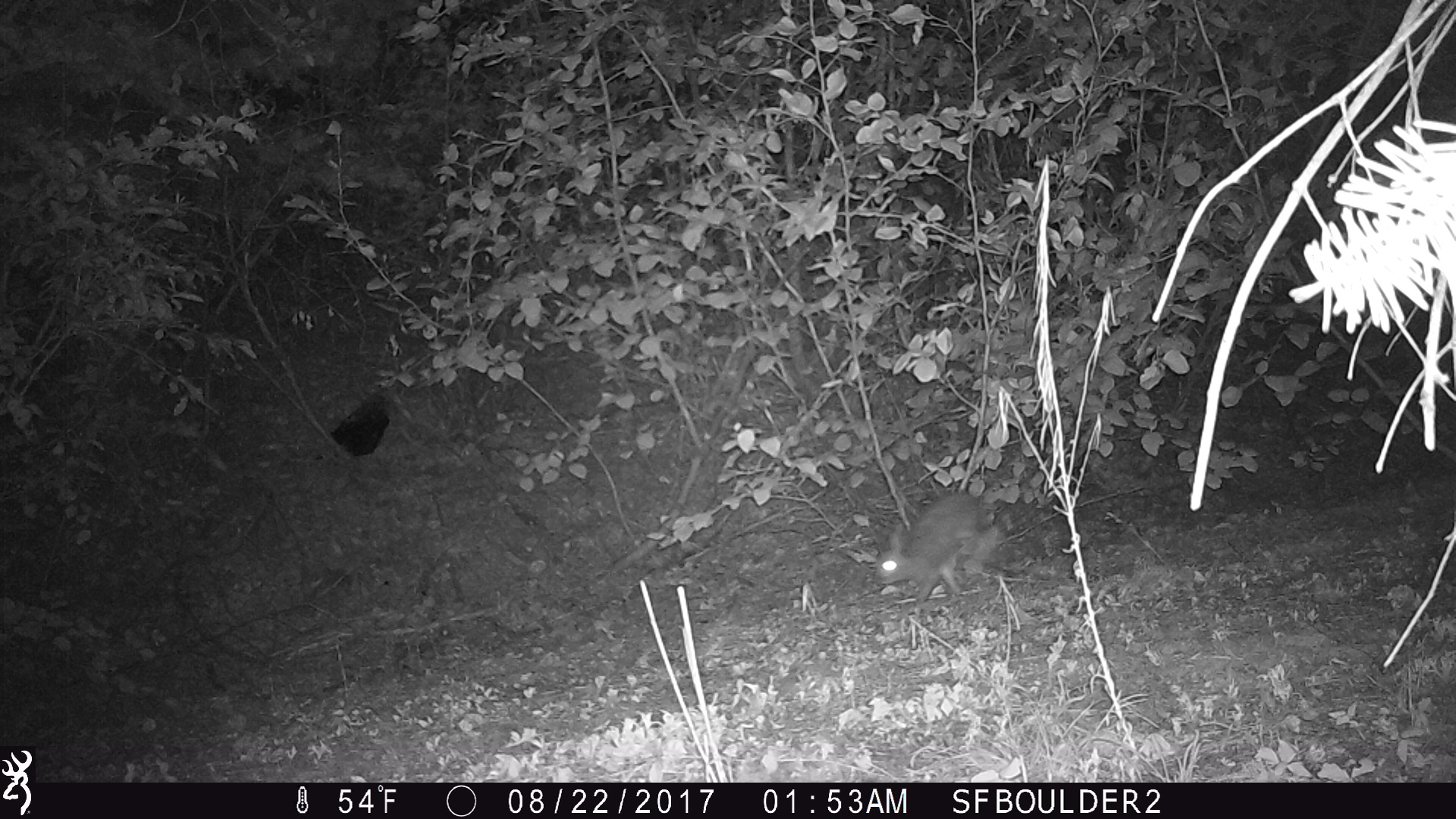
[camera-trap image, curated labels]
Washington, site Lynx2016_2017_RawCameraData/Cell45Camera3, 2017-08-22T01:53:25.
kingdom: Animalia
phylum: Chordata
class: Mammalia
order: Lagomorpha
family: Leporidae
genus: Lepus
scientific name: Lepus americanus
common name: snowshoe hare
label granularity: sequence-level